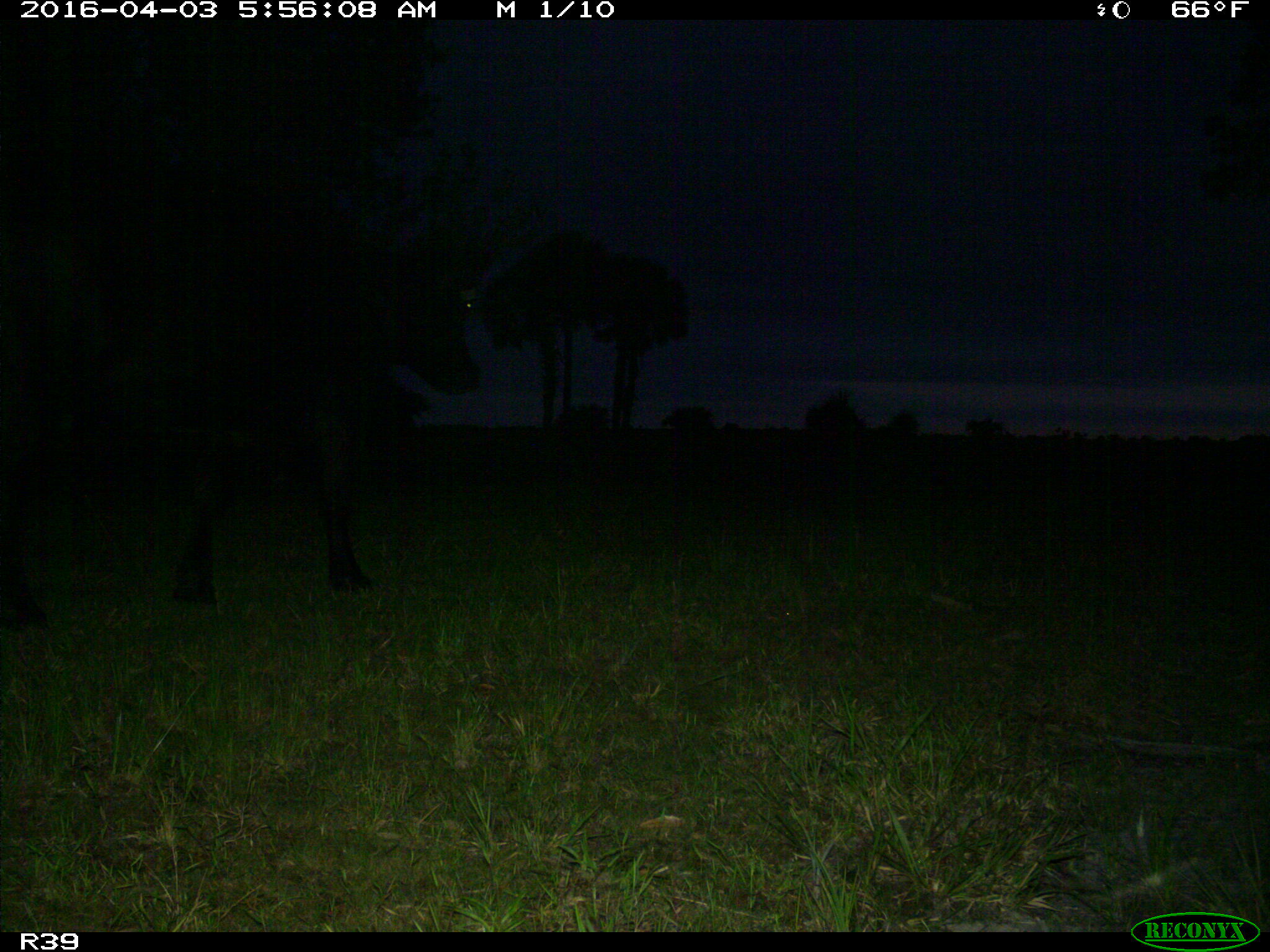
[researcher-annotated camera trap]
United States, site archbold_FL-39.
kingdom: Animalia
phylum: Chordata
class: Mammalia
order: Artiodactyla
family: Bovidae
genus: Bos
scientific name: Bos taurus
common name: domestic cow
Bos taurus (domestic cow).